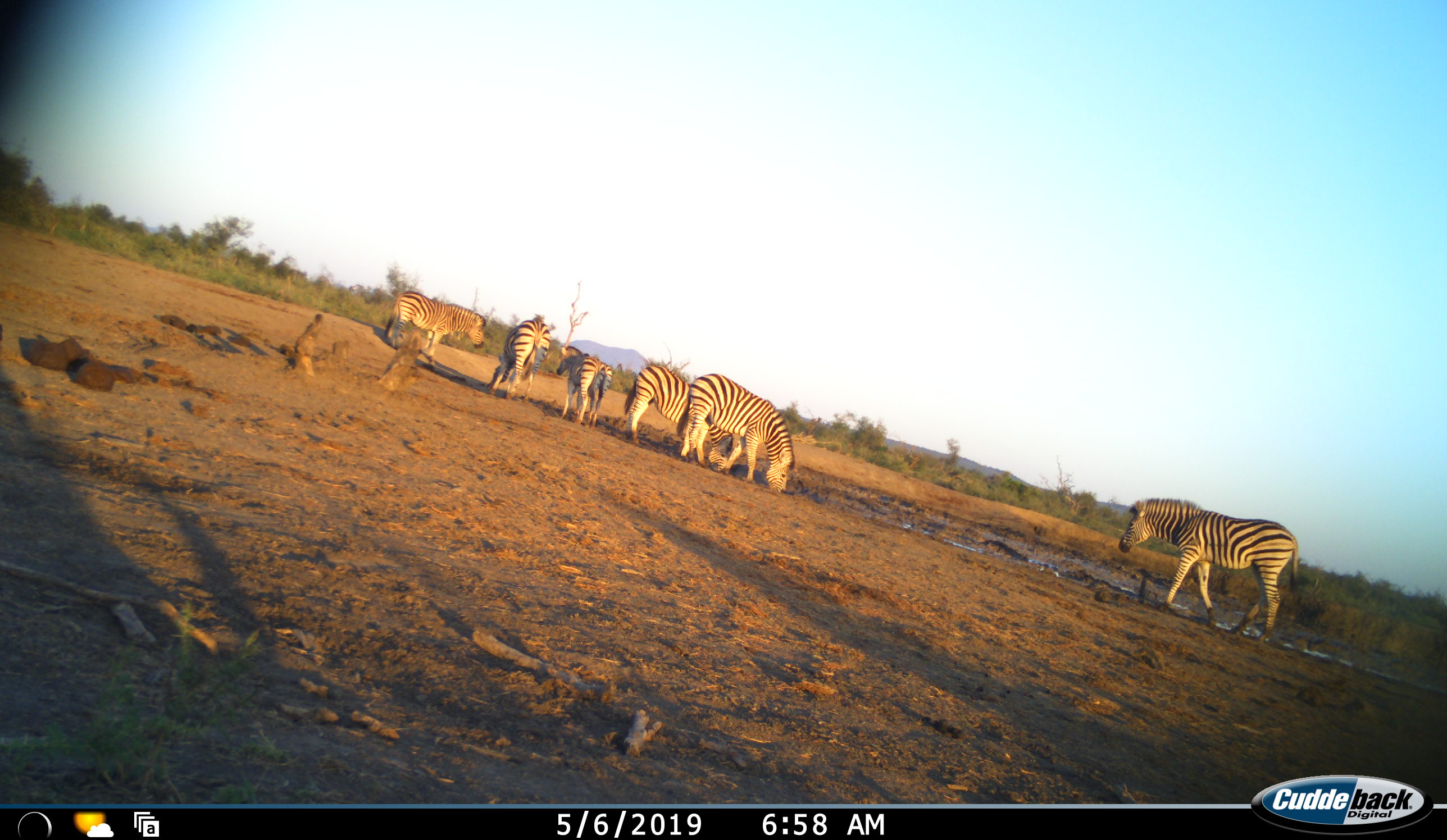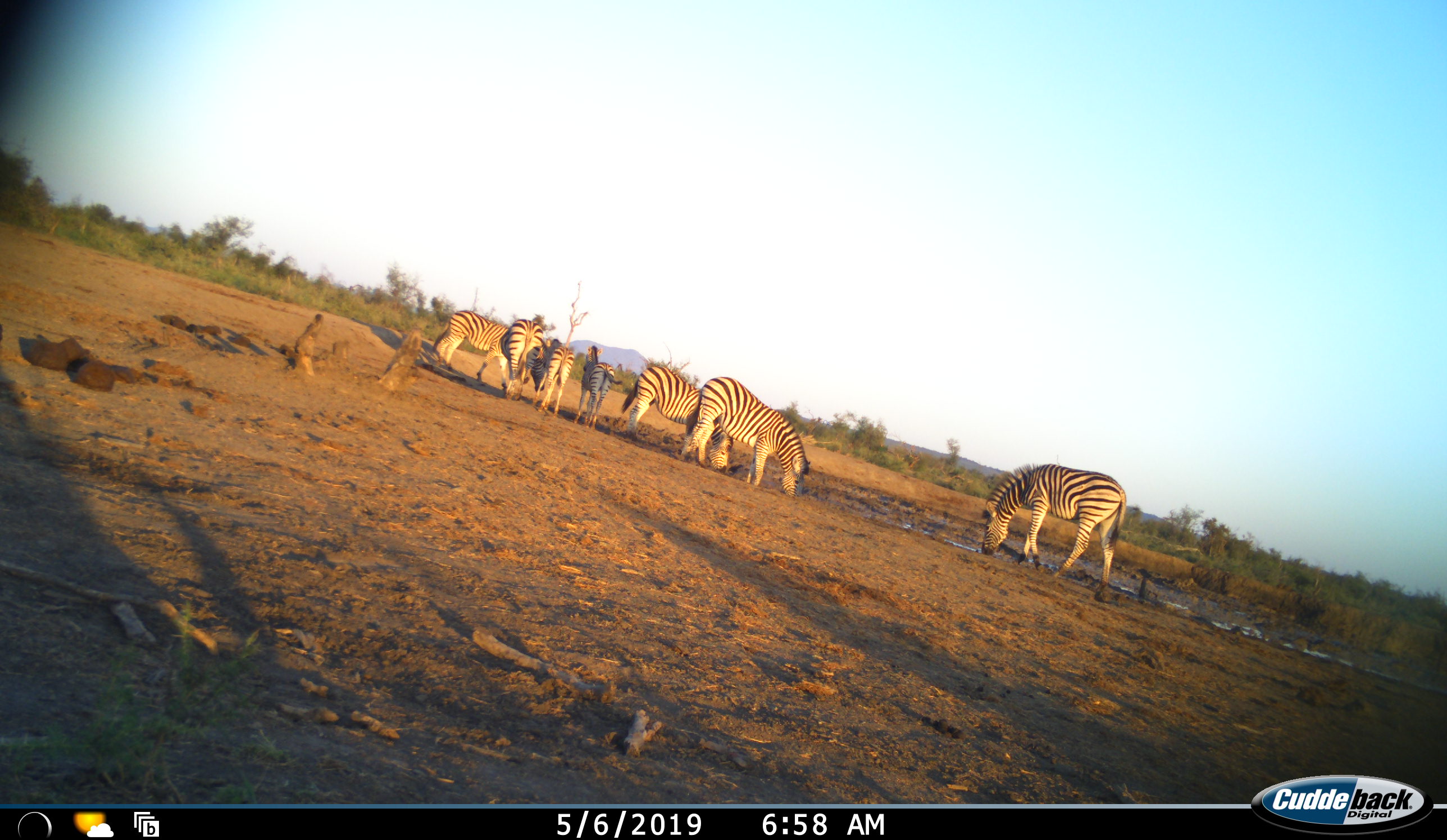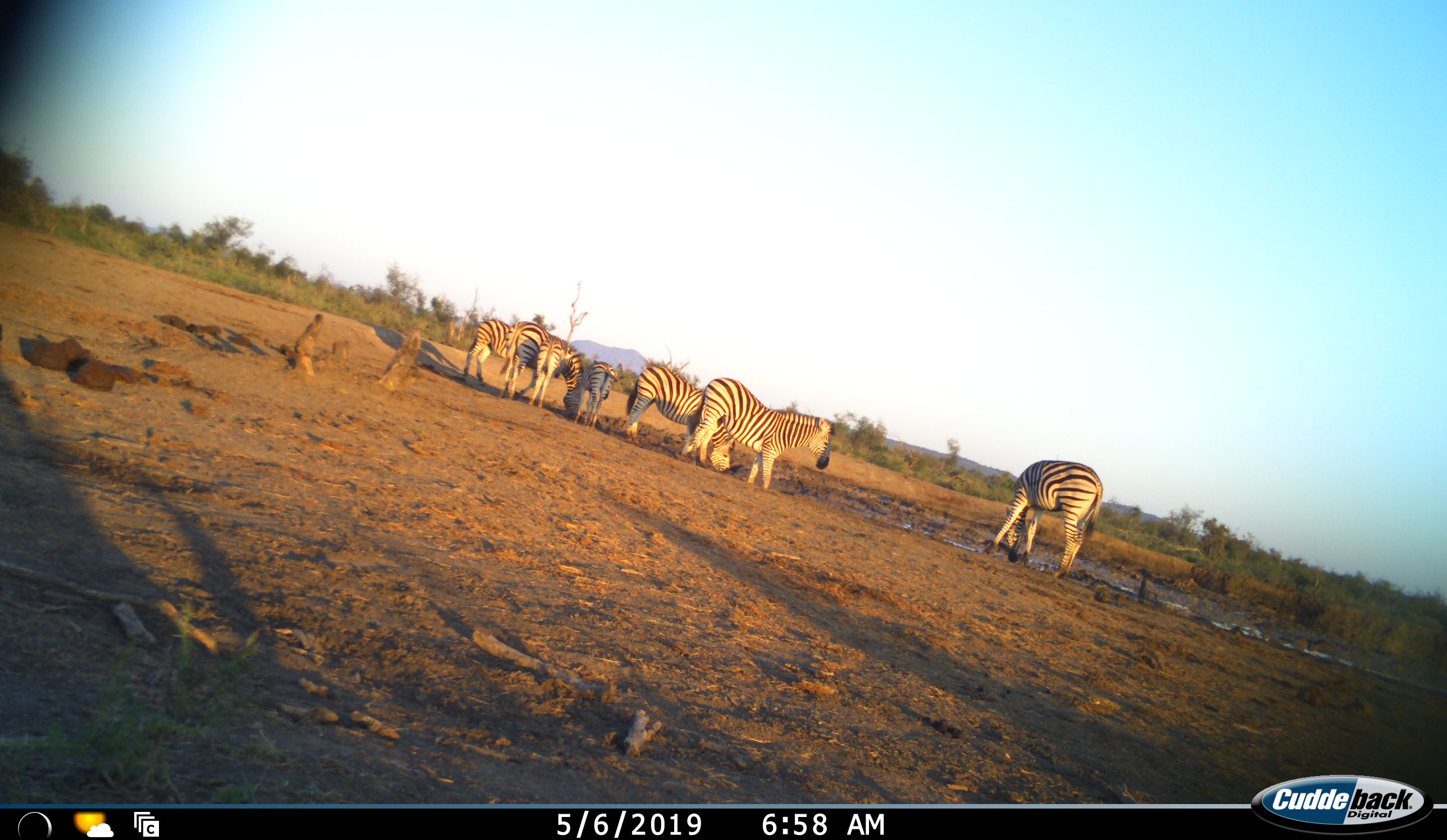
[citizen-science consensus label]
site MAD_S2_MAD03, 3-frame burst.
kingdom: Animalia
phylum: Chordata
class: Mammalia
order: Perissodactyla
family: Equidae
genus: Equus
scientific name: Equus quagga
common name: plains zebra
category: zebraplains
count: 7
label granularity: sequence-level